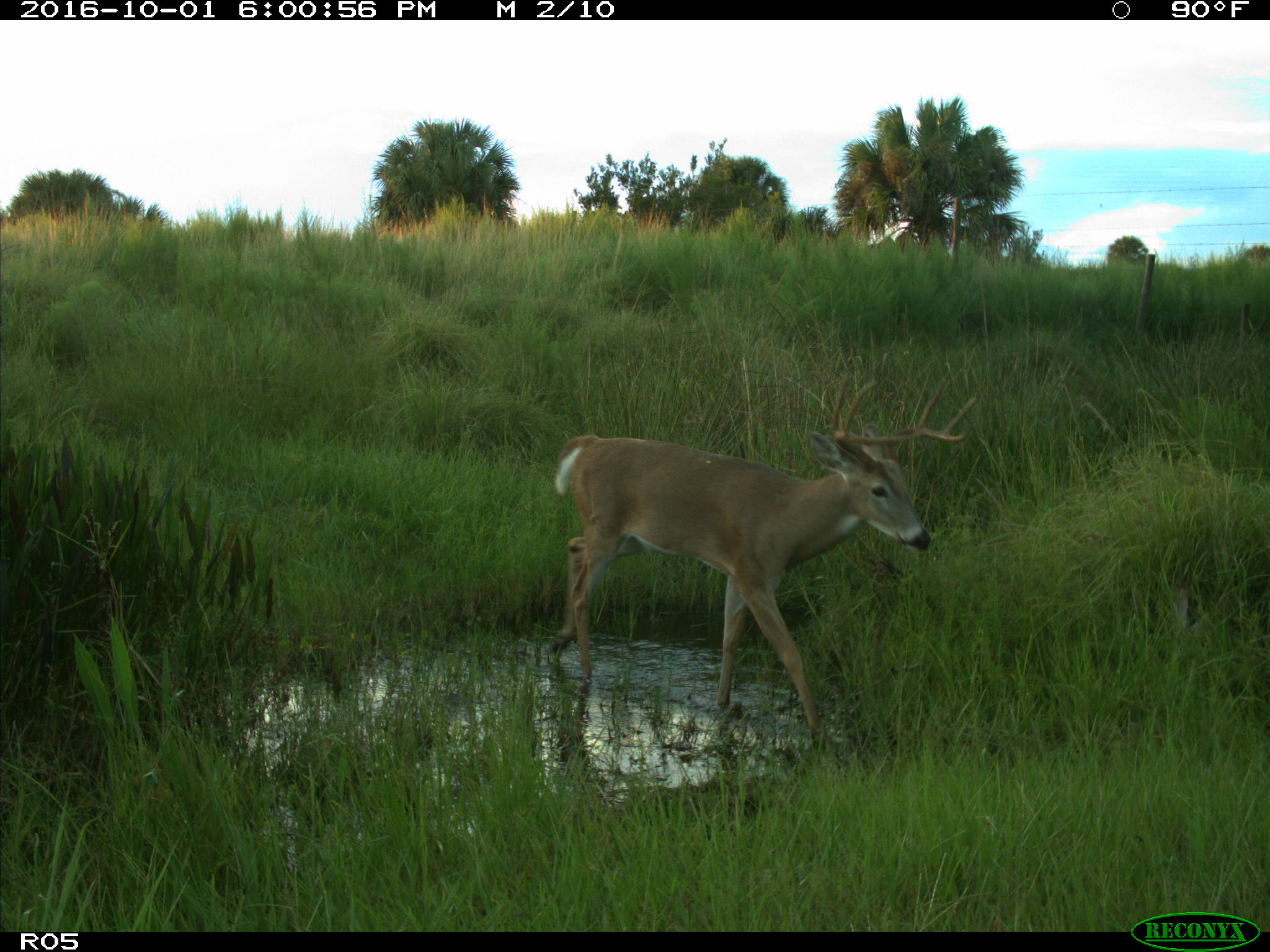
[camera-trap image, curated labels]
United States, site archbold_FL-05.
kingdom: Animalia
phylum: Chordata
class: Mammalia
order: Artiodactyla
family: Cervidae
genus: Odocoileus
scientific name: Odocoileus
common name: deer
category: unidentified deer